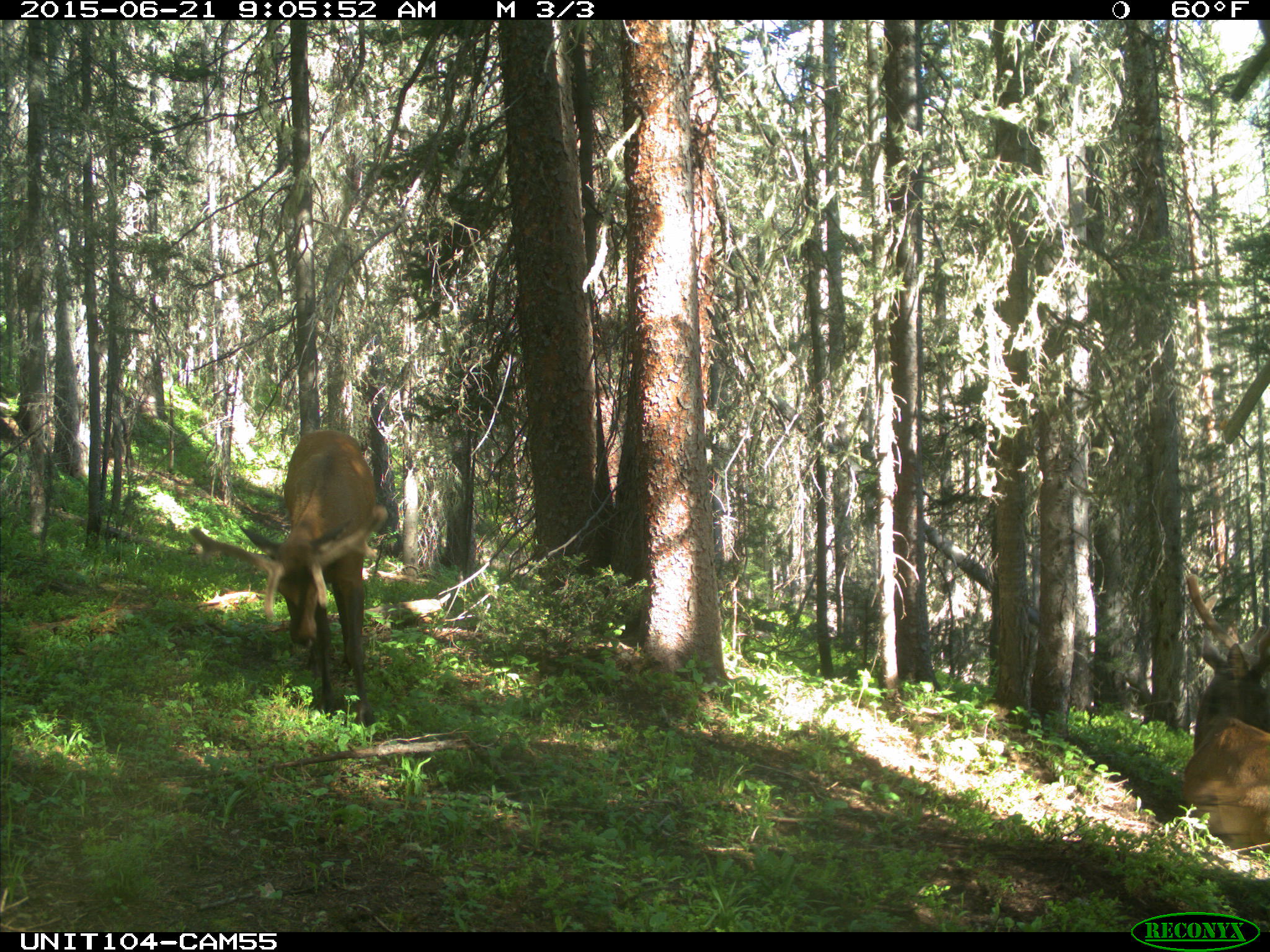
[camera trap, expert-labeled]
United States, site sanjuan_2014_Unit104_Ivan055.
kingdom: Animalia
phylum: Chordata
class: Mammalia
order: Artiodactyla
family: Cervidae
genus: Cervus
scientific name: Cervus elaphus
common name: red deer